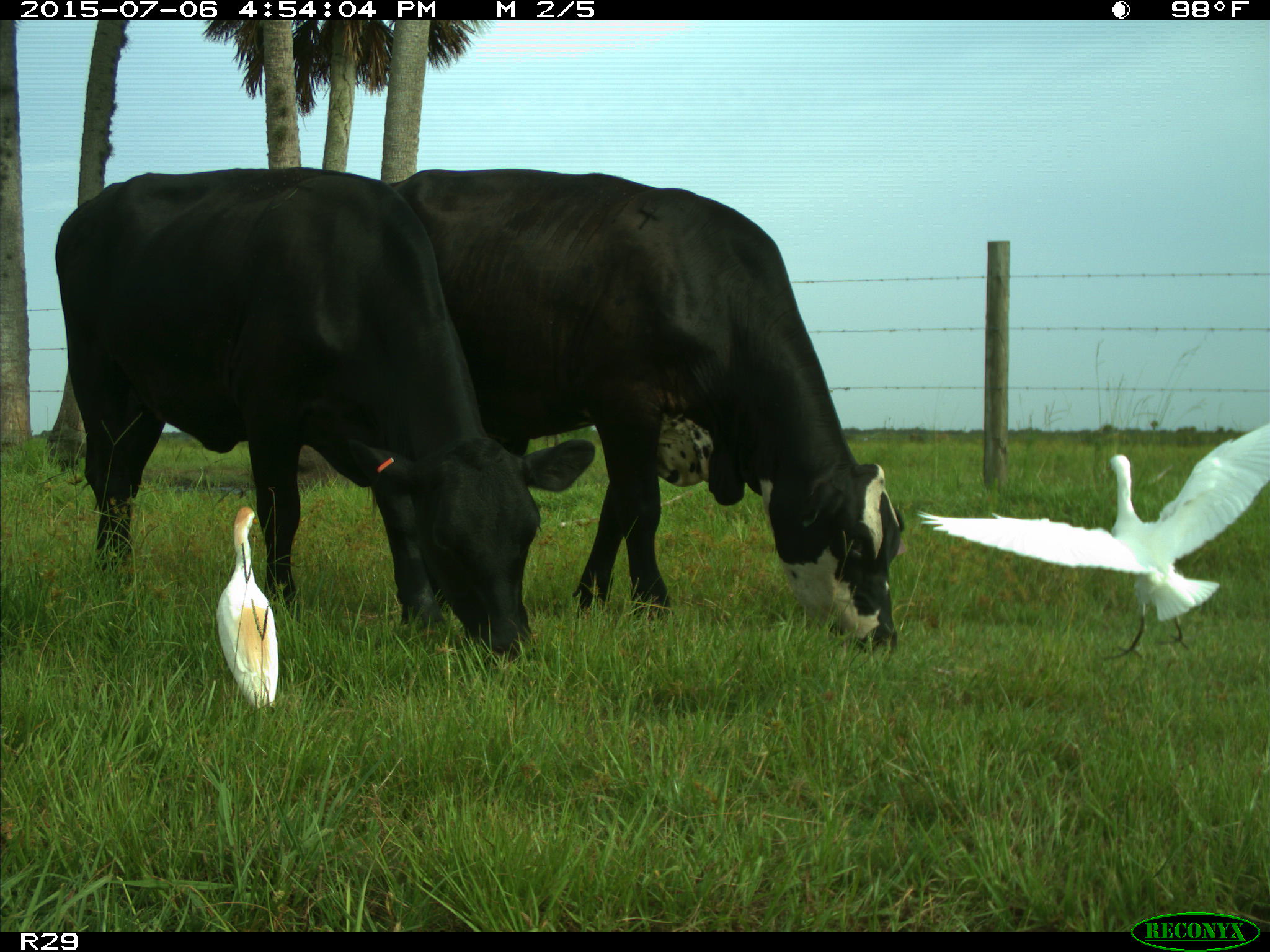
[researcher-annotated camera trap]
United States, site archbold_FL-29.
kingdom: Animalia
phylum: Chordata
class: Mammalia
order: Artiodactyla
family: Bovidae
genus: Bos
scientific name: Bos taurus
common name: domestic cow